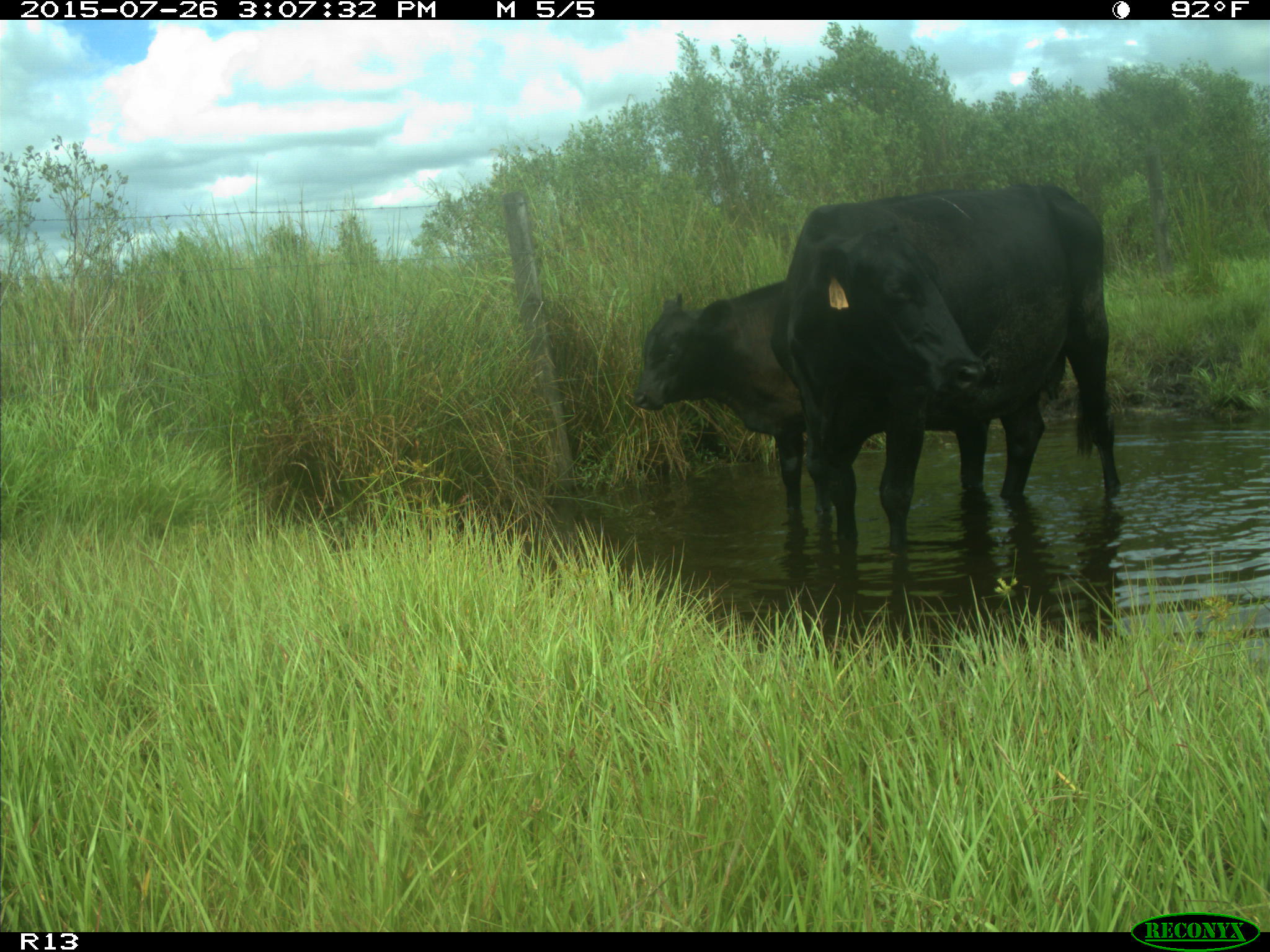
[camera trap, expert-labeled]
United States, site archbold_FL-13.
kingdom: Animalia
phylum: Chordata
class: Mammalia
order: Artiodactyla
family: Bovidae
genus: Bos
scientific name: Bos taurus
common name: domestic cow